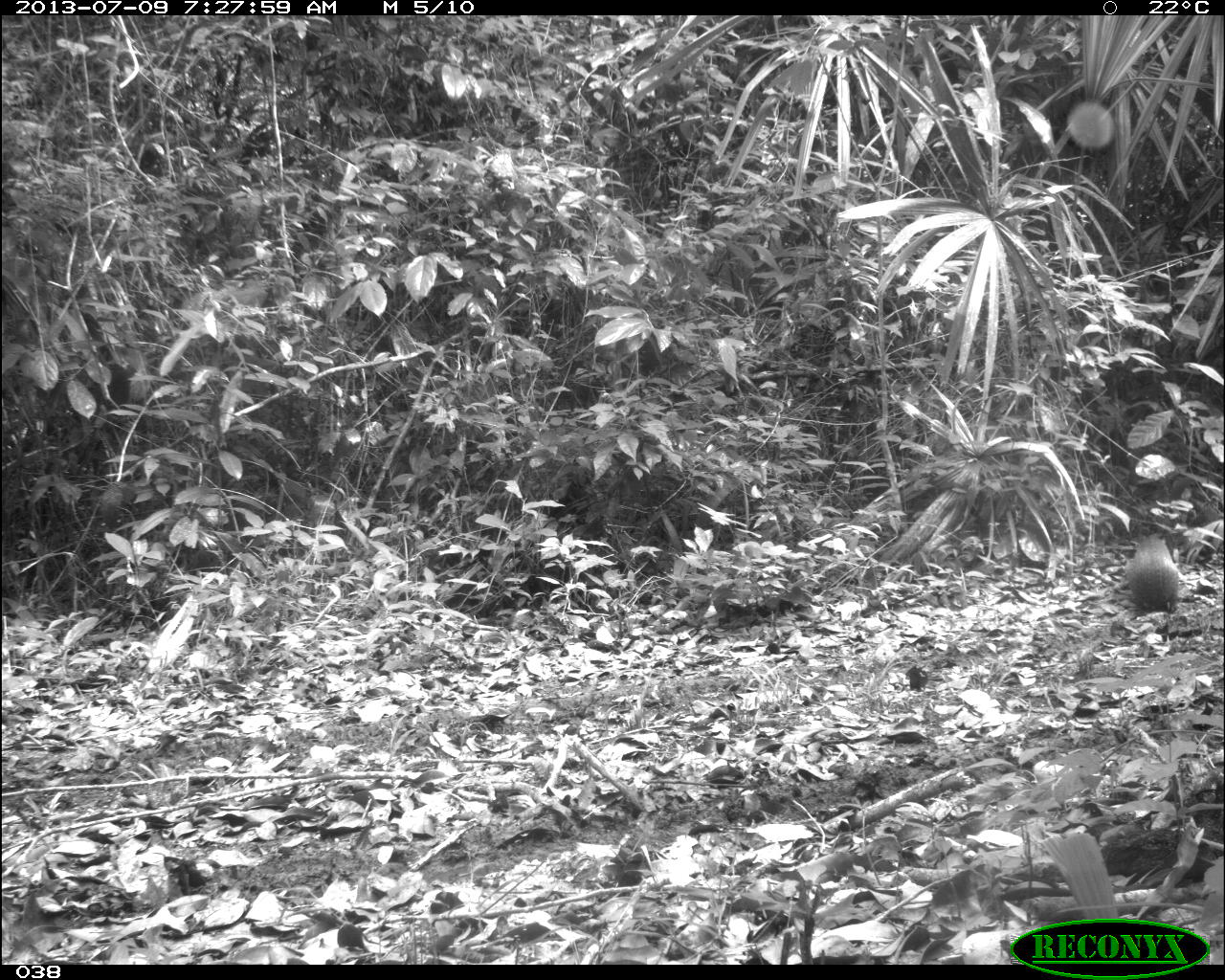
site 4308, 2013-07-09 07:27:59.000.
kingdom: Animalia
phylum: Chordata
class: Mammalia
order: Rodentia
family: Dasyproctidae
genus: Dasyprocta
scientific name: Dasyprocta punctata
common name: central american agouti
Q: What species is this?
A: Dasyprocta punctata (central american agouti).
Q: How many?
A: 1.